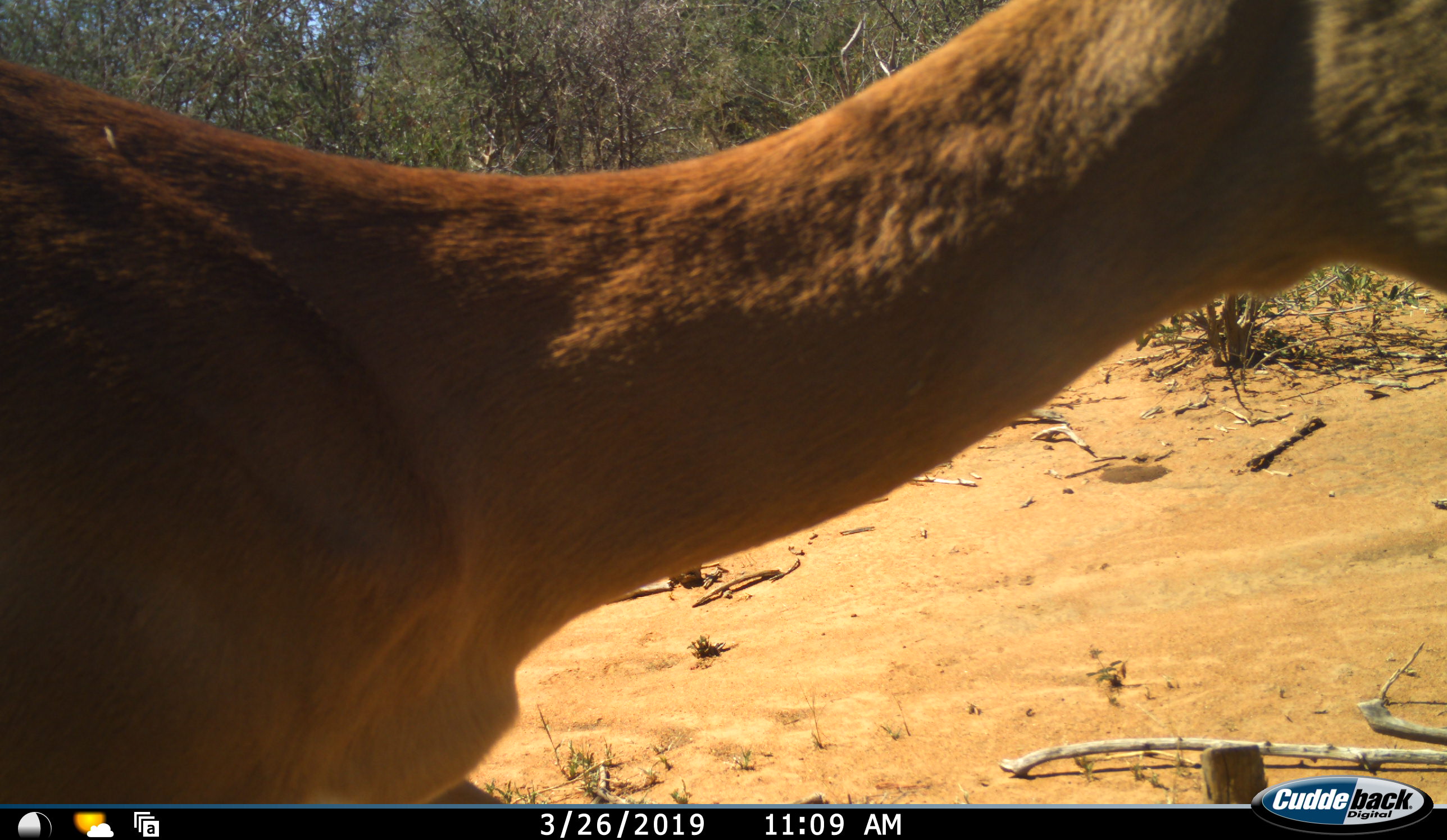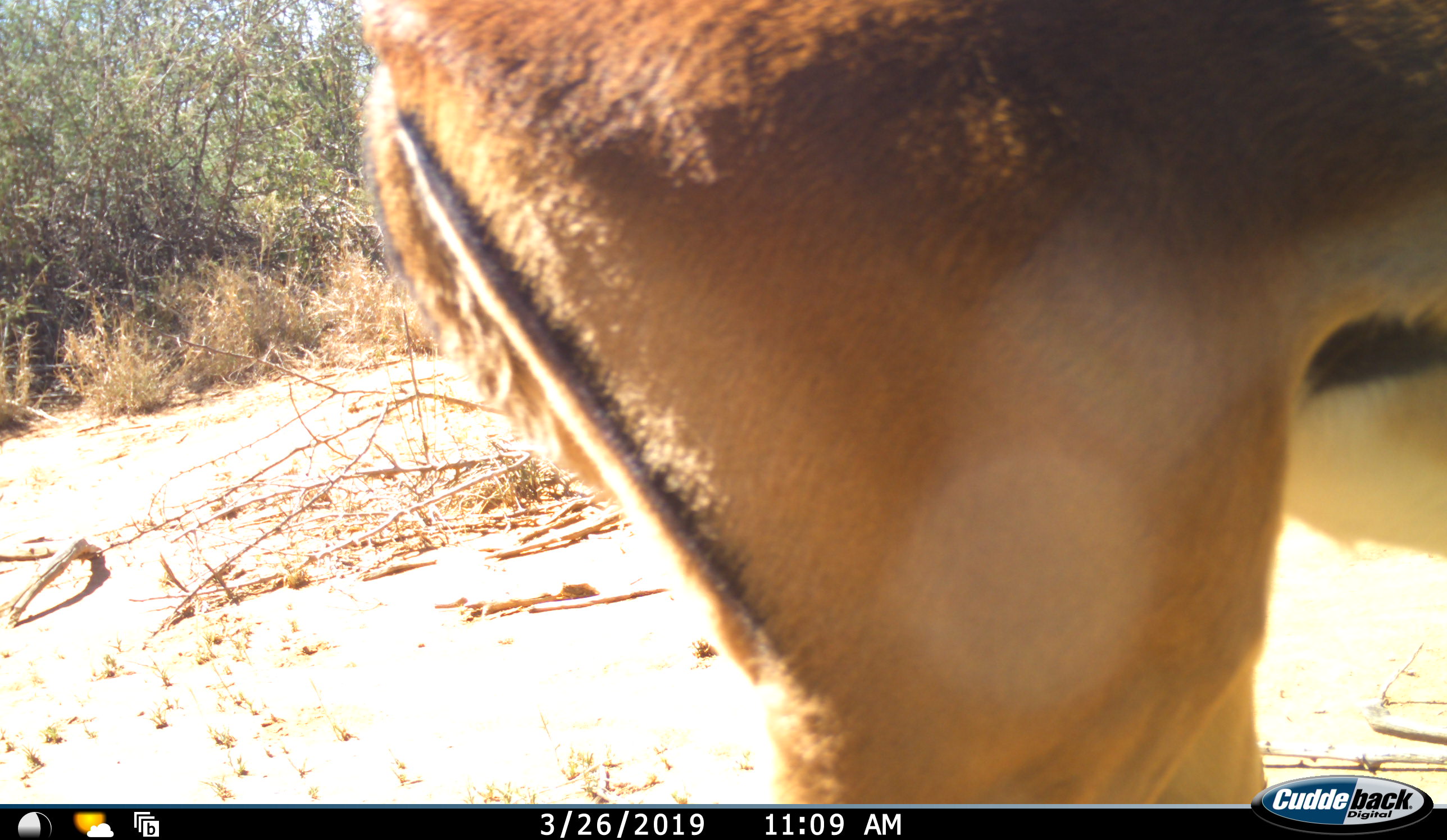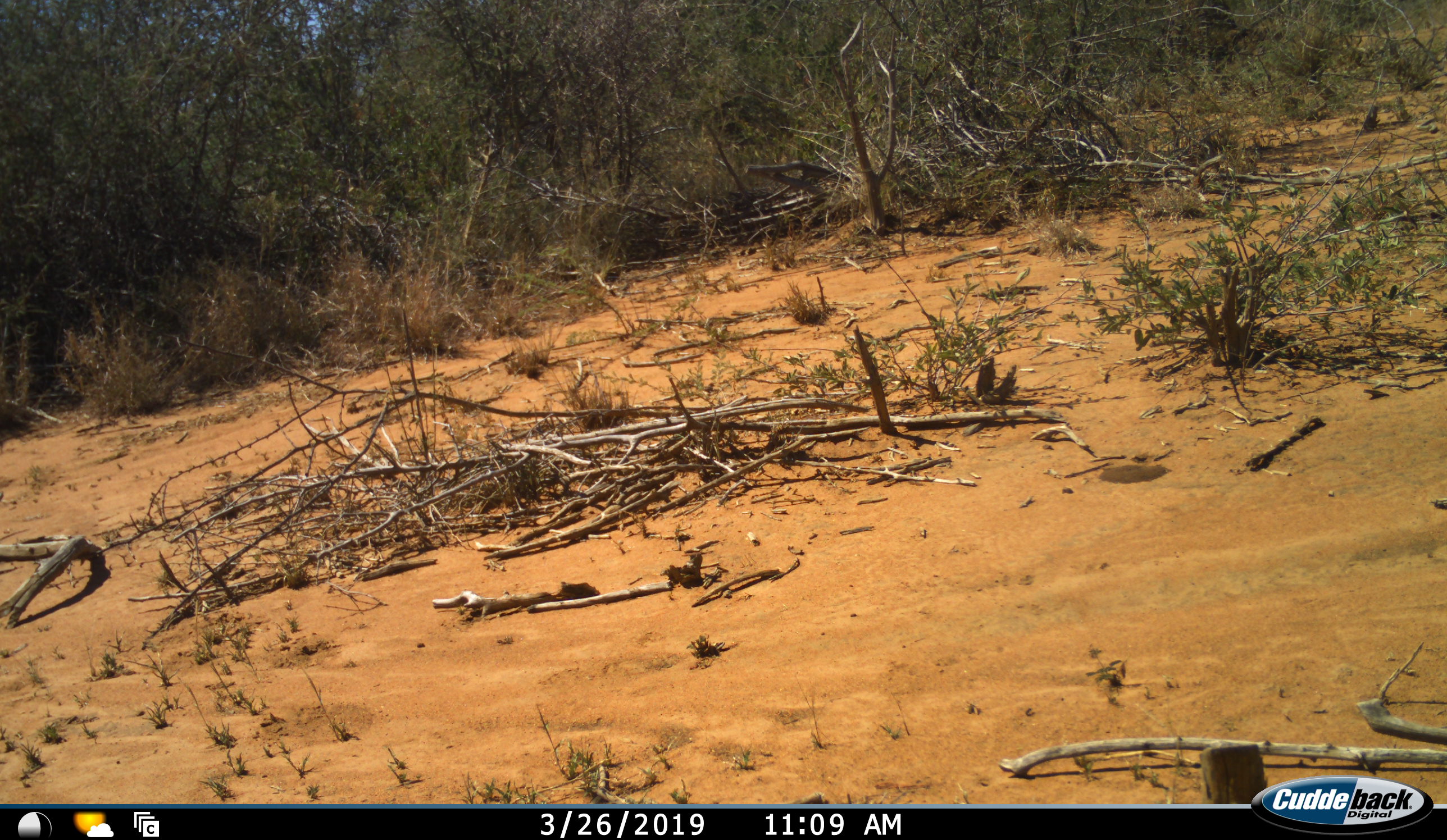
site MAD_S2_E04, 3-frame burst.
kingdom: Animalia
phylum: Chordata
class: Mammalia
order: Artiodactyla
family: Bovidae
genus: Aepyceros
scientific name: Aepyceros melampus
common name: impala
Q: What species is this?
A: Impala (Aepyceros melampus).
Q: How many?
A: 1.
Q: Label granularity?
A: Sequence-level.